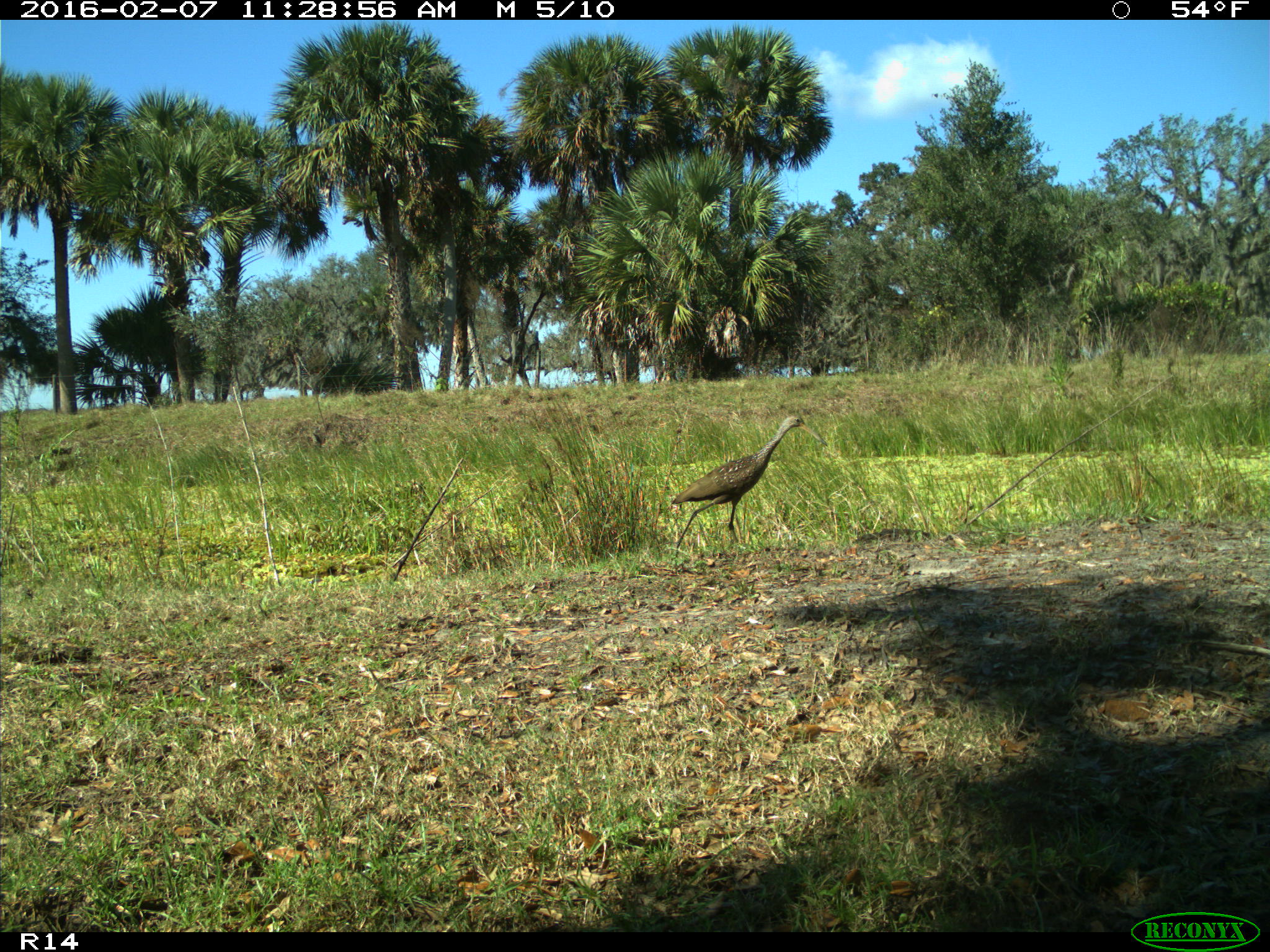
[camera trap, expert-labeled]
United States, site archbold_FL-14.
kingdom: Animalia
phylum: Chordata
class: Aves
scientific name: Aves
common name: birds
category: unidentified bird